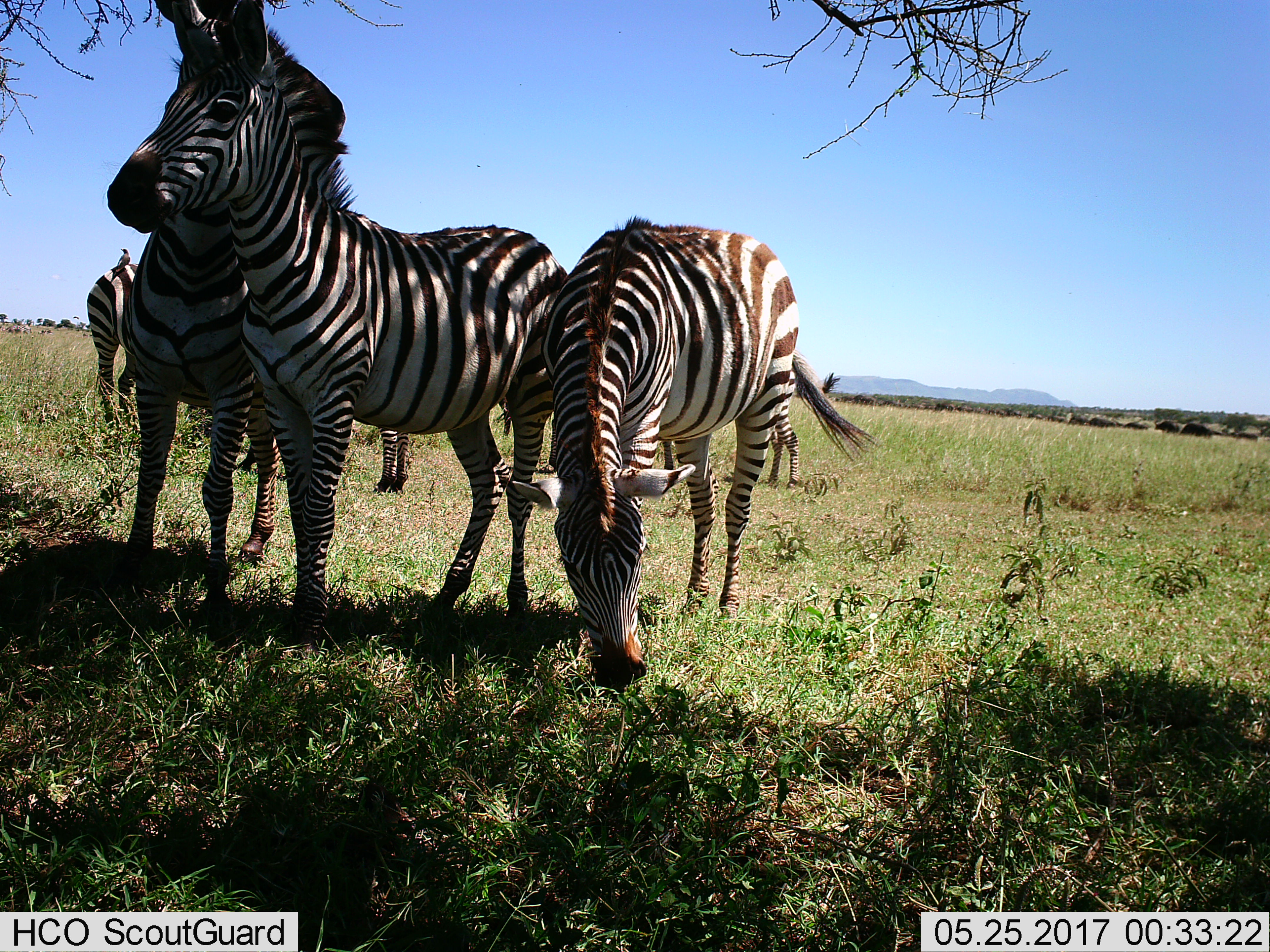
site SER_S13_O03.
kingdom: Animalia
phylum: Chordata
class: Mammalia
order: Perissodactyla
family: Equidae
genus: Equus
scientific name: Equus quagga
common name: plains zebra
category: zebraplains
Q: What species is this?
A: Zebraplains (plains zebra) (Equus quagga).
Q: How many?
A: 5.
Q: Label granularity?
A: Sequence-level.